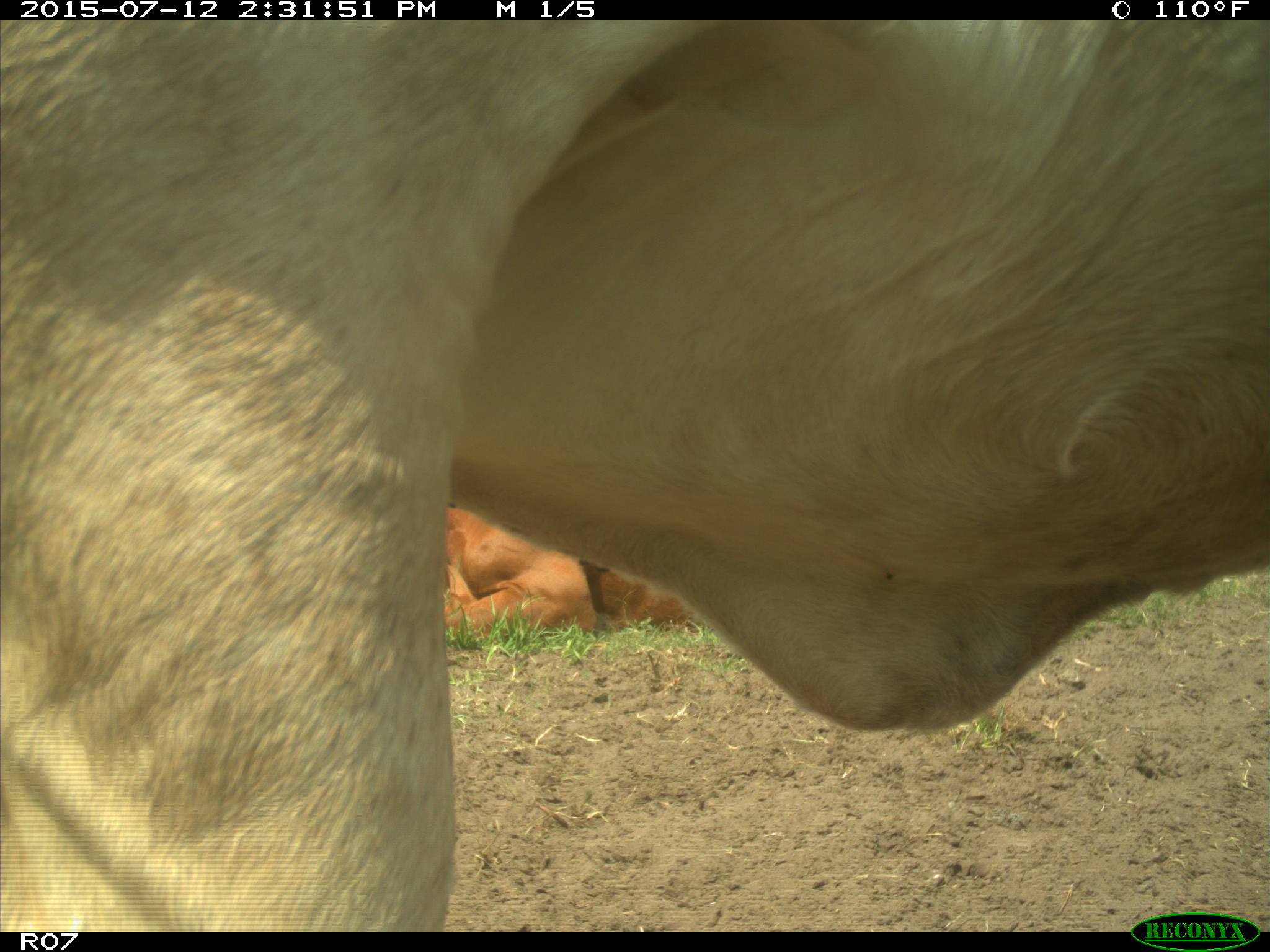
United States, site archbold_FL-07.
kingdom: Animalia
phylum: Chordata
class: Mammalia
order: Artiodactyla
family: Bovidae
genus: Bos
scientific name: Bos taurus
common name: domestic cow